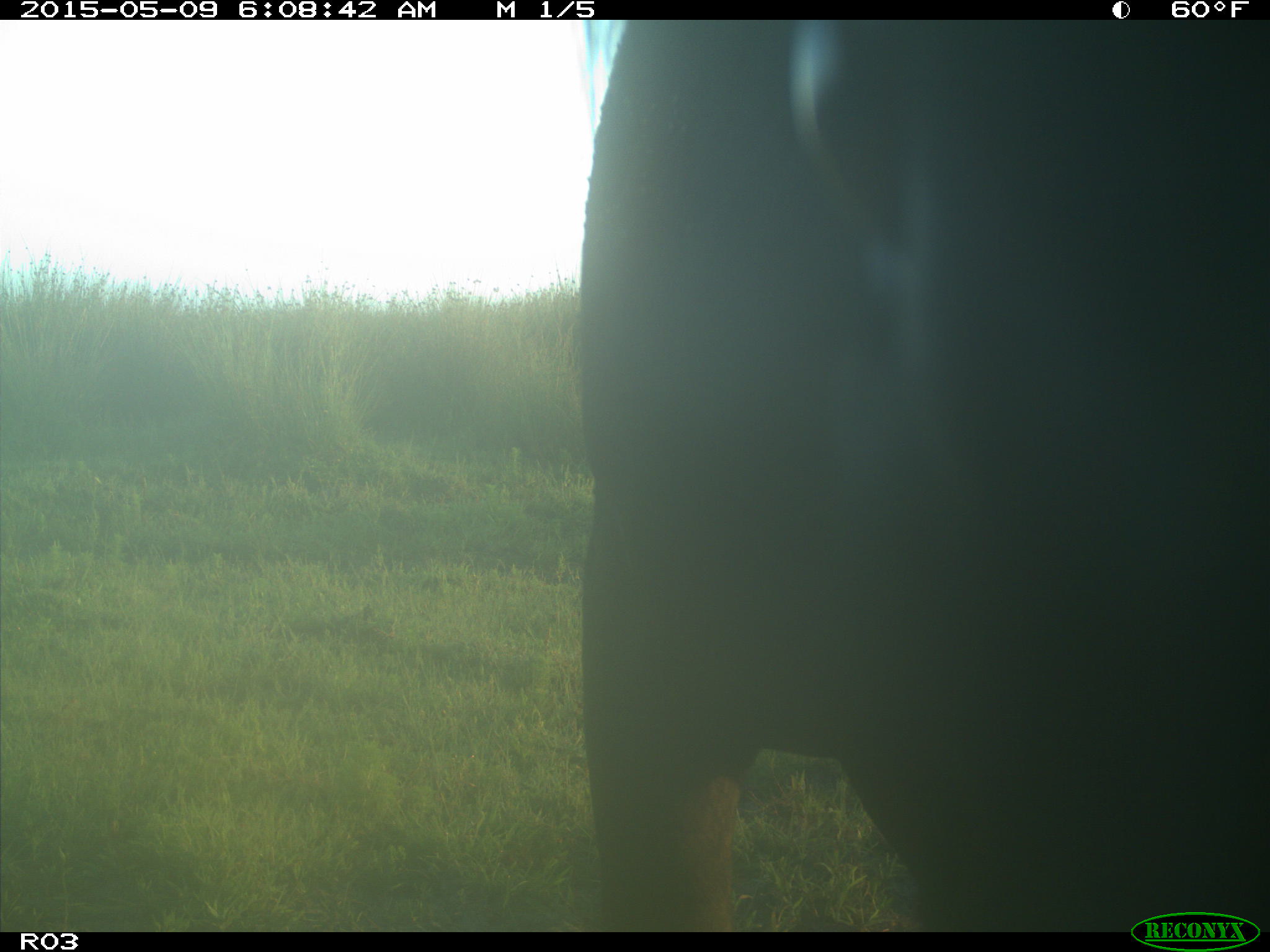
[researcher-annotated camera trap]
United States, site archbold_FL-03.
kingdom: Animalia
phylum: Chordata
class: Mammalia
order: Artiodactyla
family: Bovidae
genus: Bos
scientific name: Bos taurus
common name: domestic cow